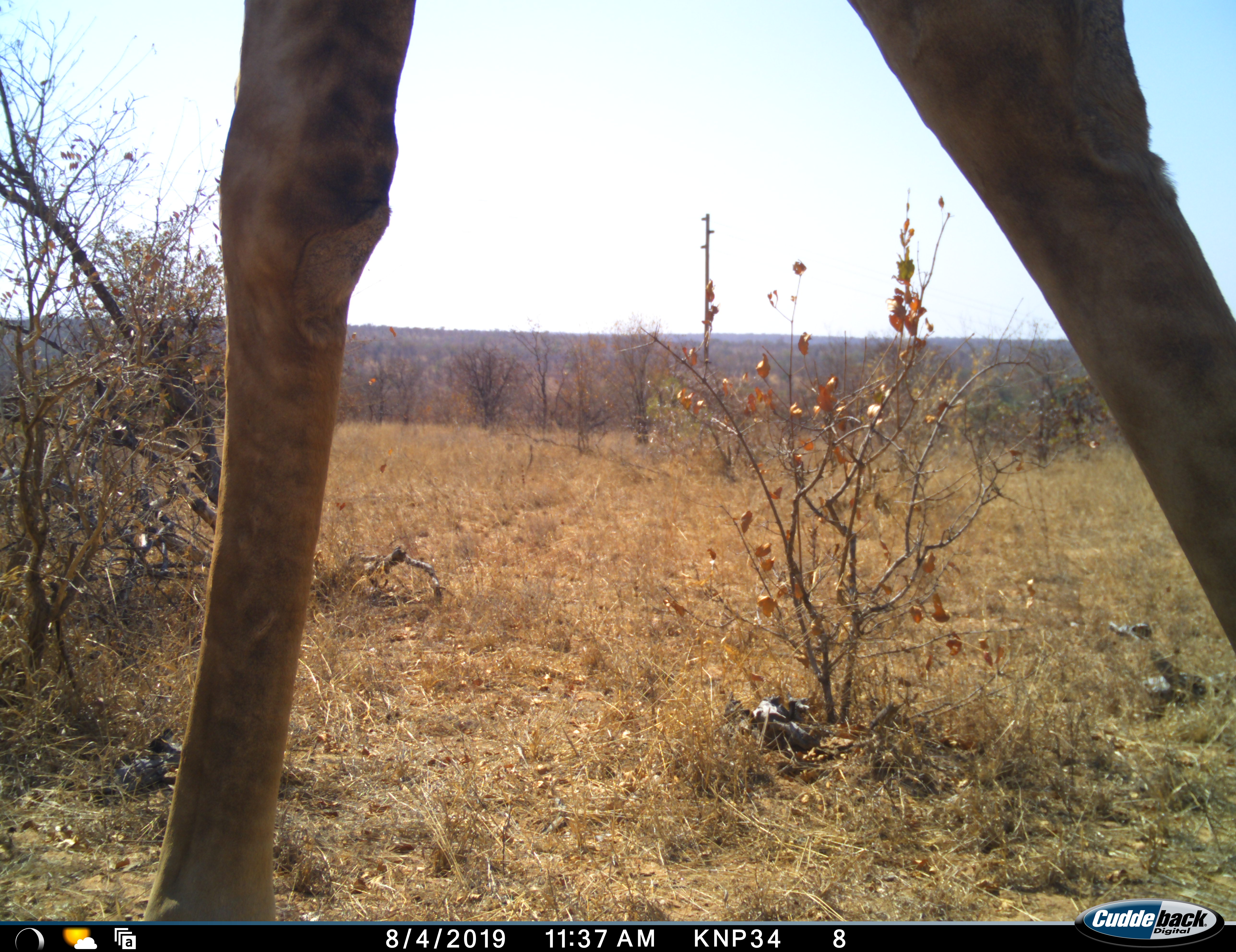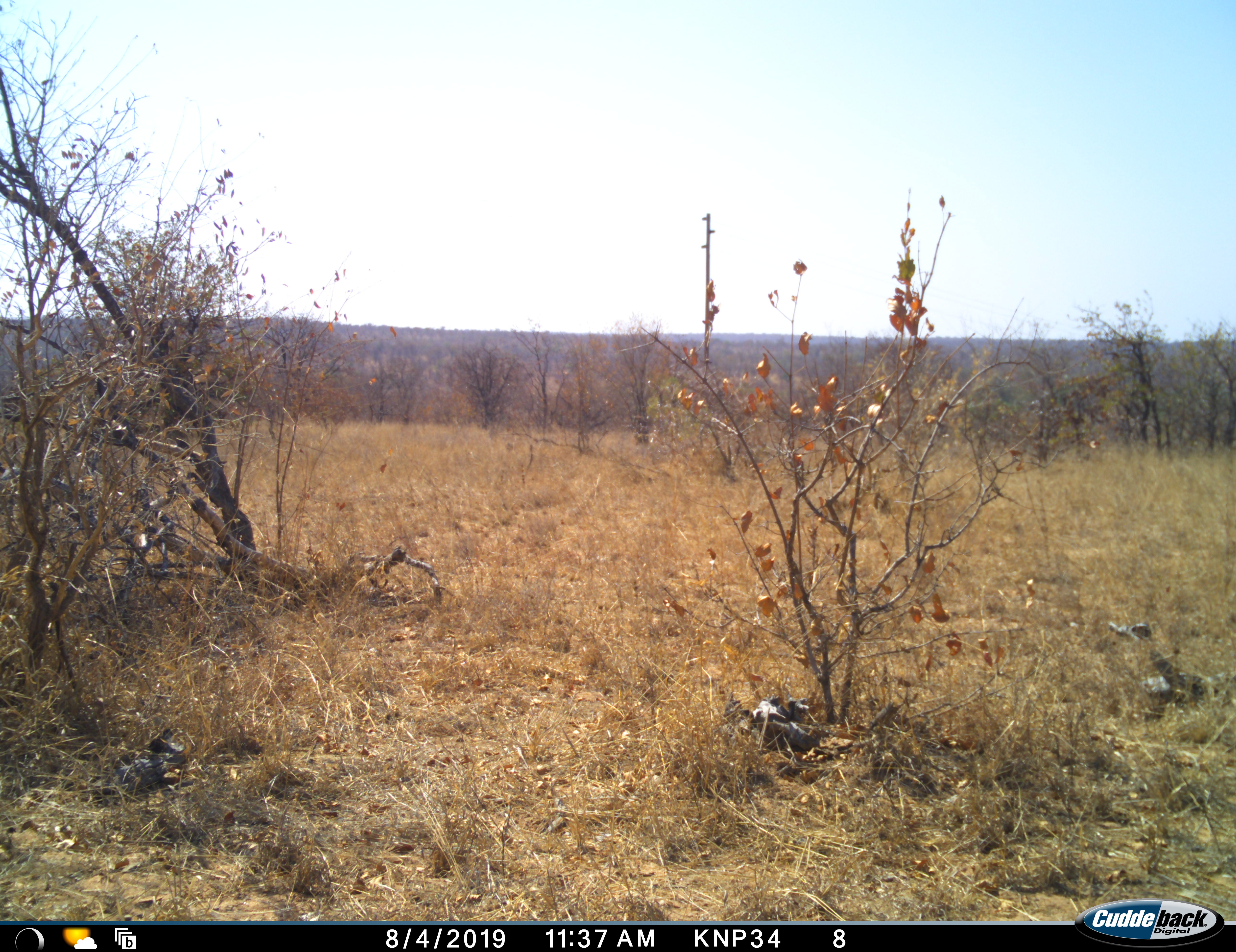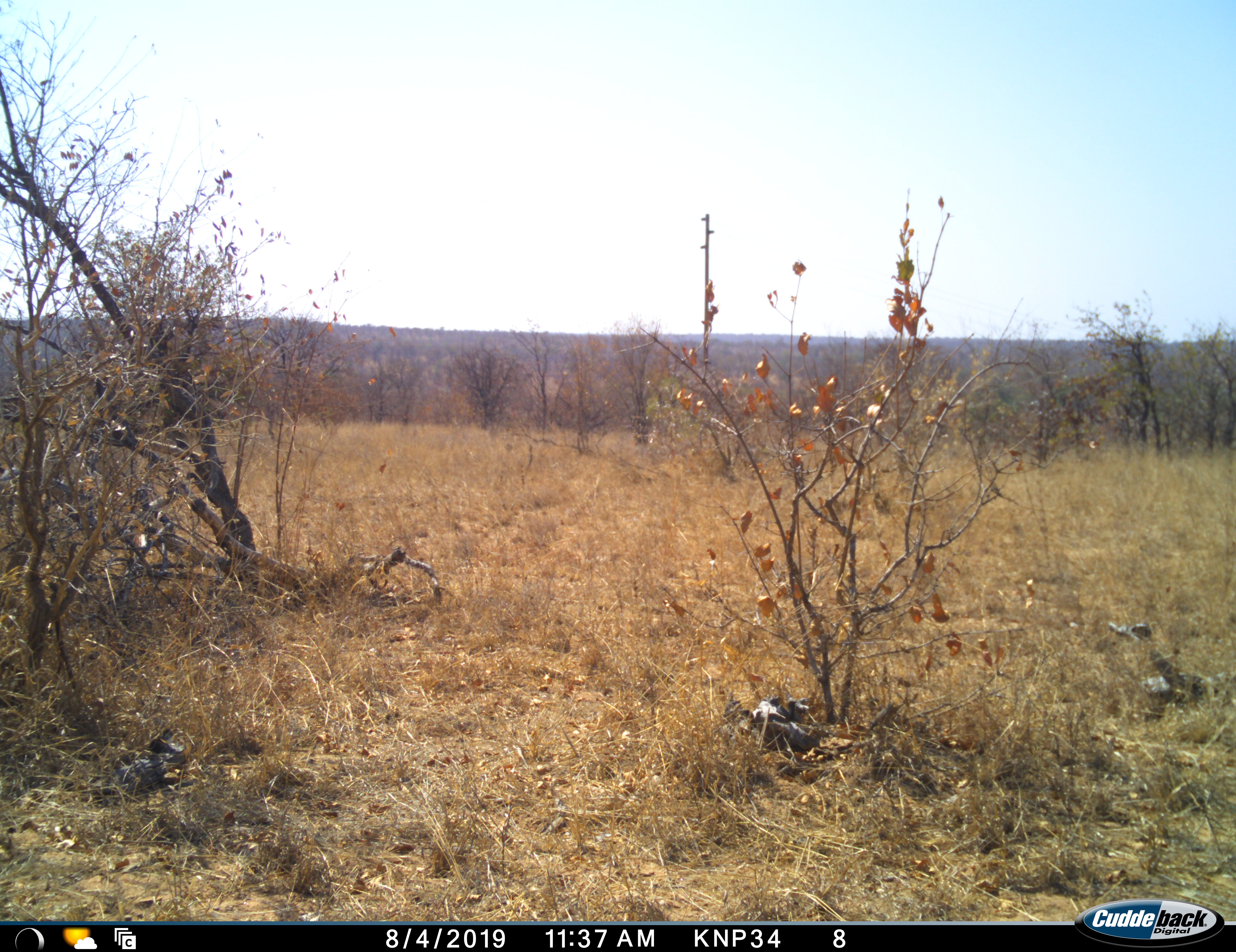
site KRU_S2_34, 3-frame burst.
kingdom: Animalia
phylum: Chordata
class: Mammalia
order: Artiodactyla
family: Giraffidae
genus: Giraffa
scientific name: Giraffa camelopardalis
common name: giraffe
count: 1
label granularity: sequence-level